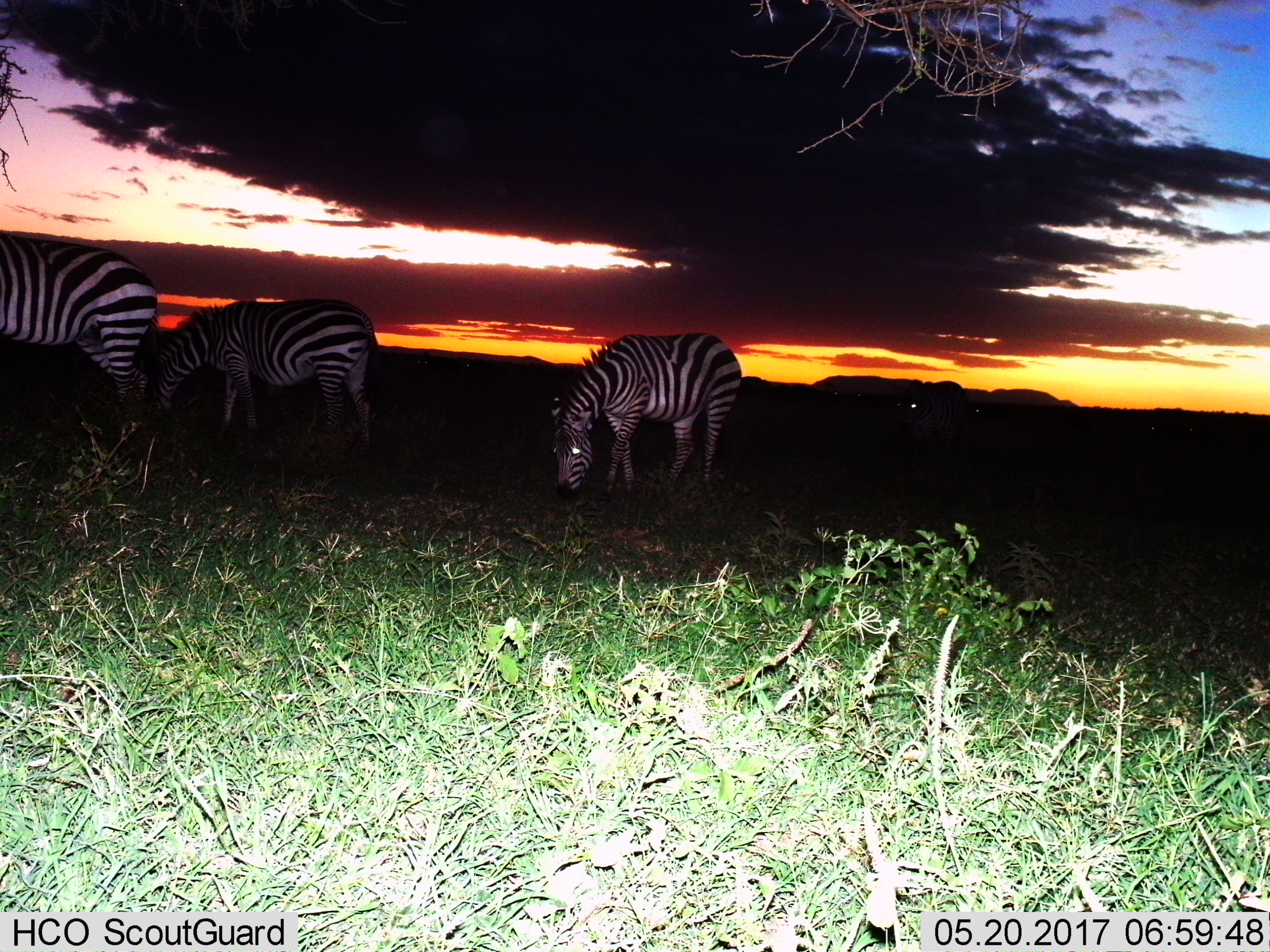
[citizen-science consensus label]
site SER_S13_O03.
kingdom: Animalia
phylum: Chordata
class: Mammalia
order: Perissodactyla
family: Equidae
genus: Equus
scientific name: Equus quagga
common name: plains zebra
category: zebraplains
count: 4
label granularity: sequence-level